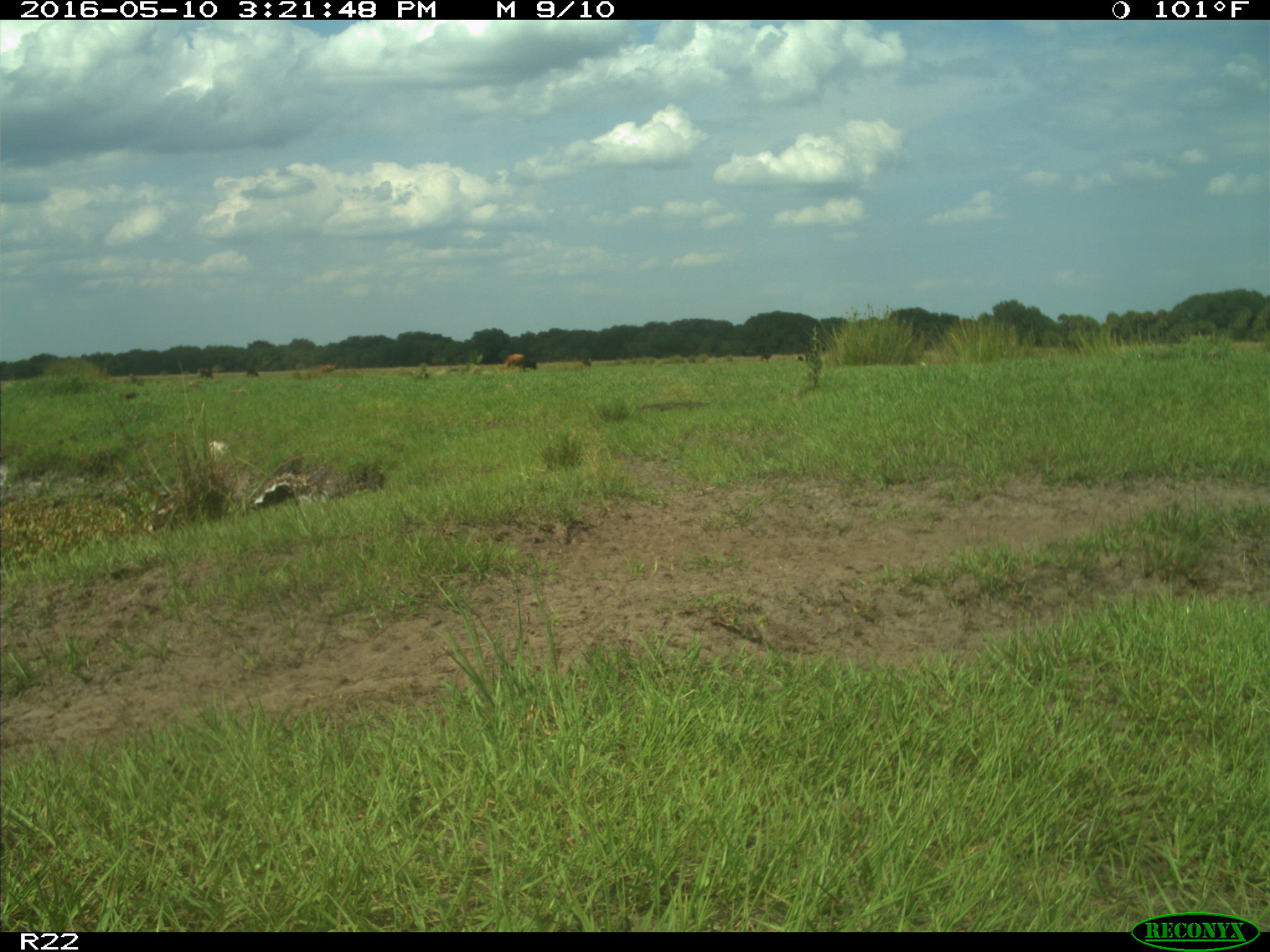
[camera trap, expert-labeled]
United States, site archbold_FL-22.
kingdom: Animalia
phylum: Chordata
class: Mammalia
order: Artiodactyla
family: Bovidae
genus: Bos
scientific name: Bos taurus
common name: domestic cow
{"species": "Bos taurus (domestic cow)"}